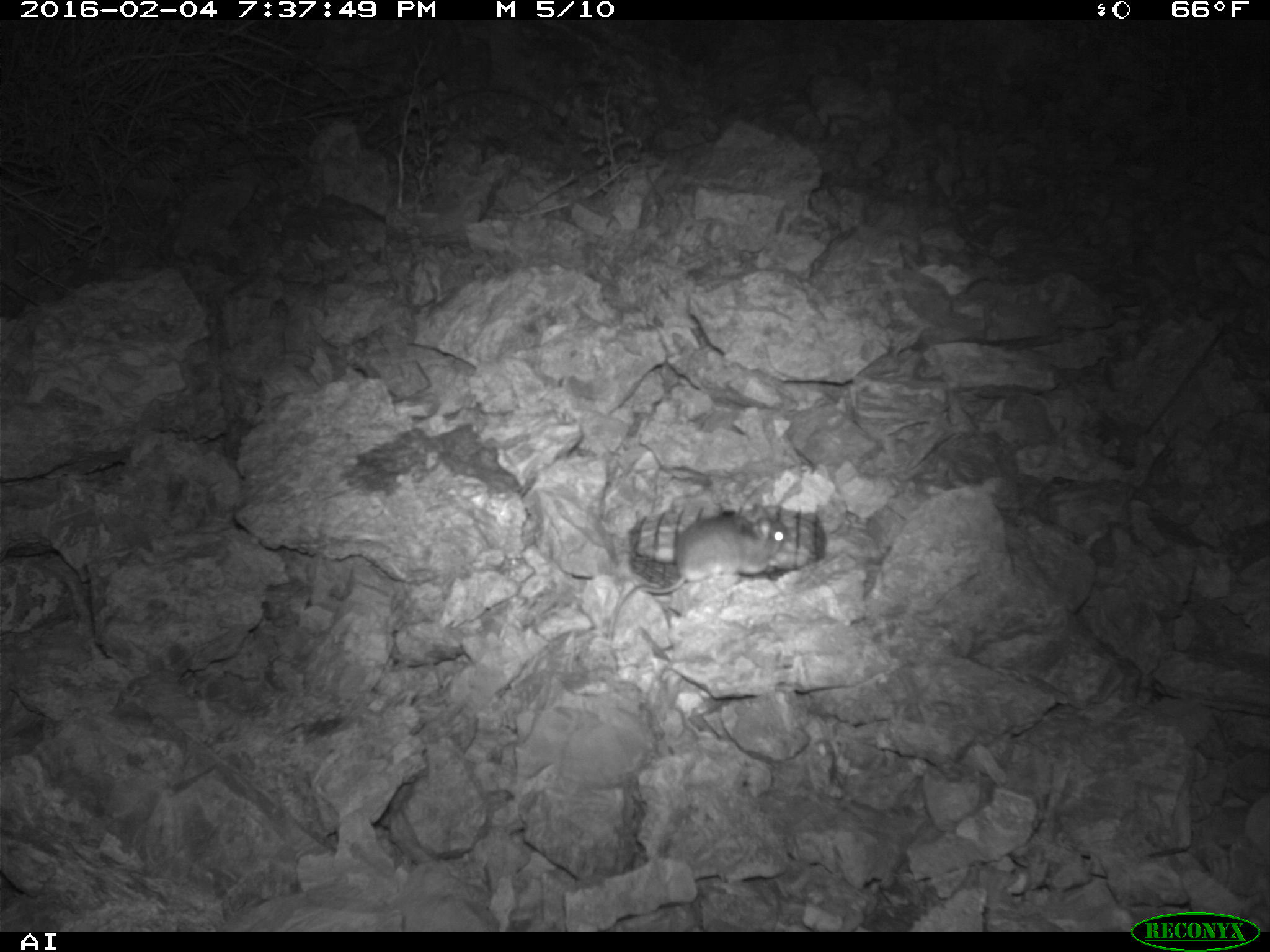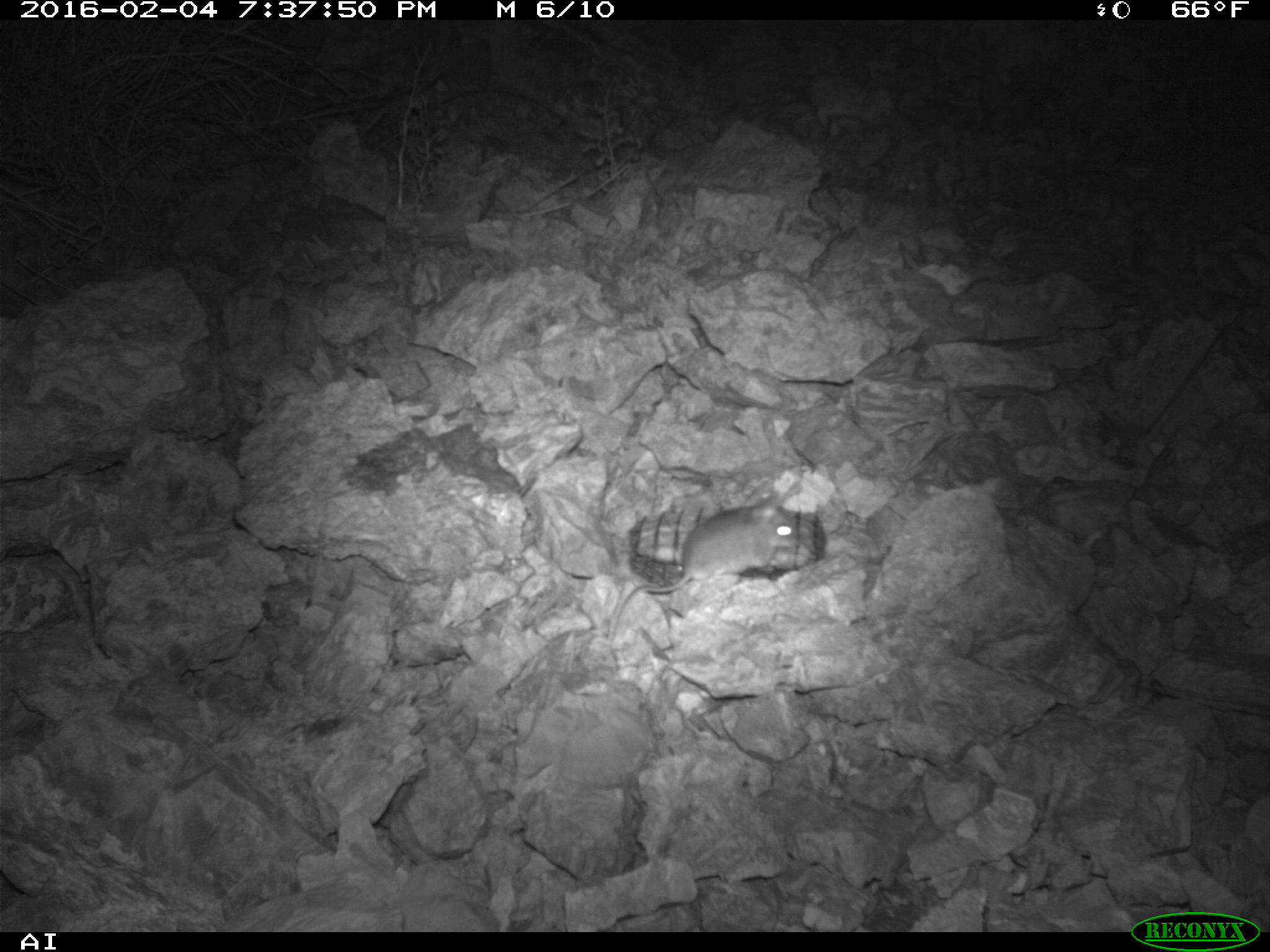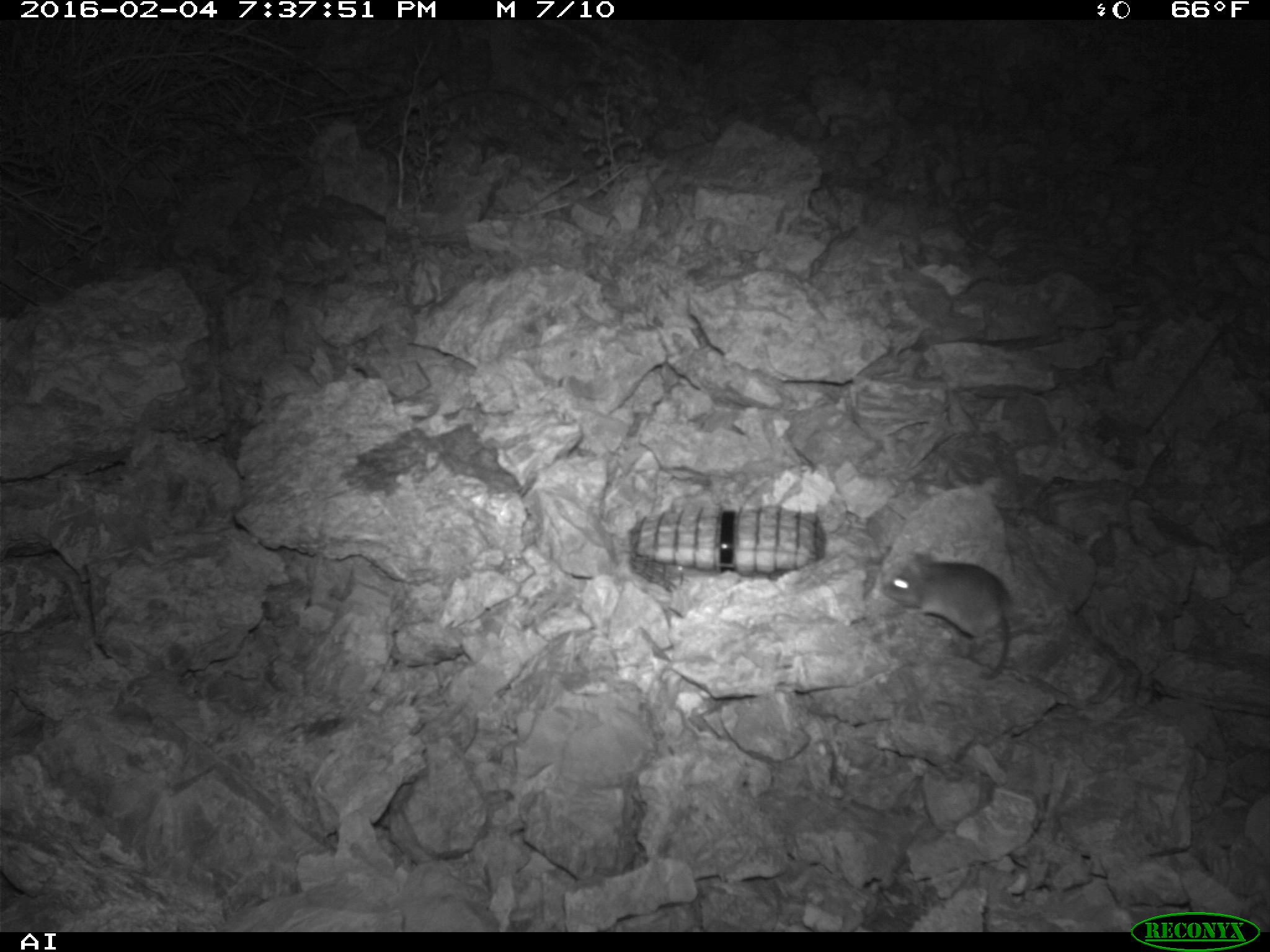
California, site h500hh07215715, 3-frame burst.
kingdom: Animalia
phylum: Chordata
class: Mammalia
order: Rodentia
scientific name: Rodentia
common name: rodent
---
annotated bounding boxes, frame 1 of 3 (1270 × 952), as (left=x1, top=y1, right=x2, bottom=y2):
rodent: (left=606, top=501, right=786, bottom=632)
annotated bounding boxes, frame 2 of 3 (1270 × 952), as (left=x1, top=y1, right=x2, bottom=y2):
rodent: (left=605, top=495, right=802, bottom=641)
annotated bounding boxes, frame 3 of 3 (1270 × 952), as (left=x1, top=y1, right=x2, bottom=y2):
rodent: (left=884, top=552, right=1012, bottom=679)